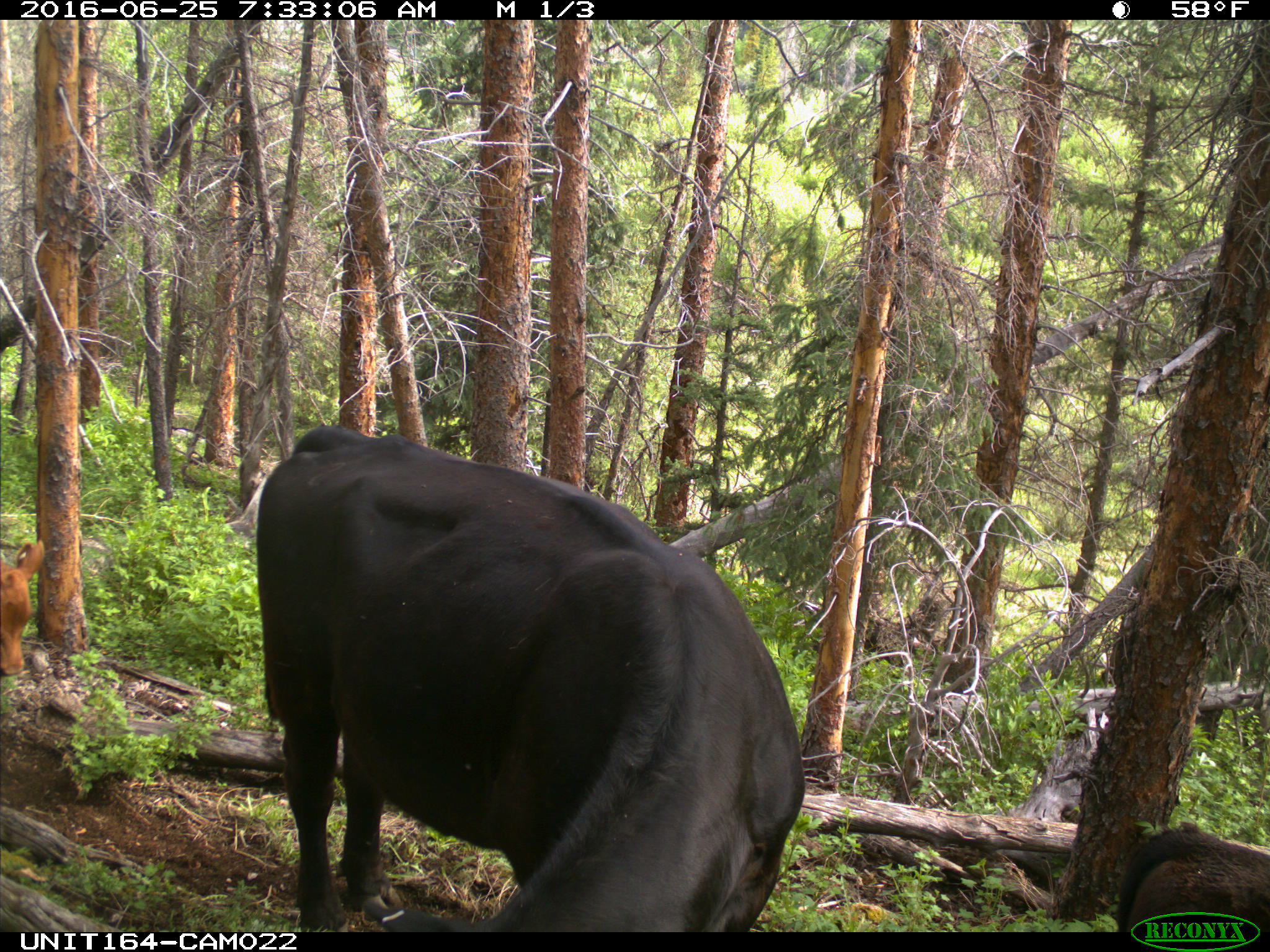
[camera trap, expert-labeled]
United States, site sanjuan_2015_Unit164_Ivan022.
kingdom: Animalia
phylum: Chordata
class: Mammalia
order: Artiodactyla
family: Bovidae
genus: Bos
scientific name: Bos taurus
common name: domestic cow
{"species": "Bos taurus (domestic cow)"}